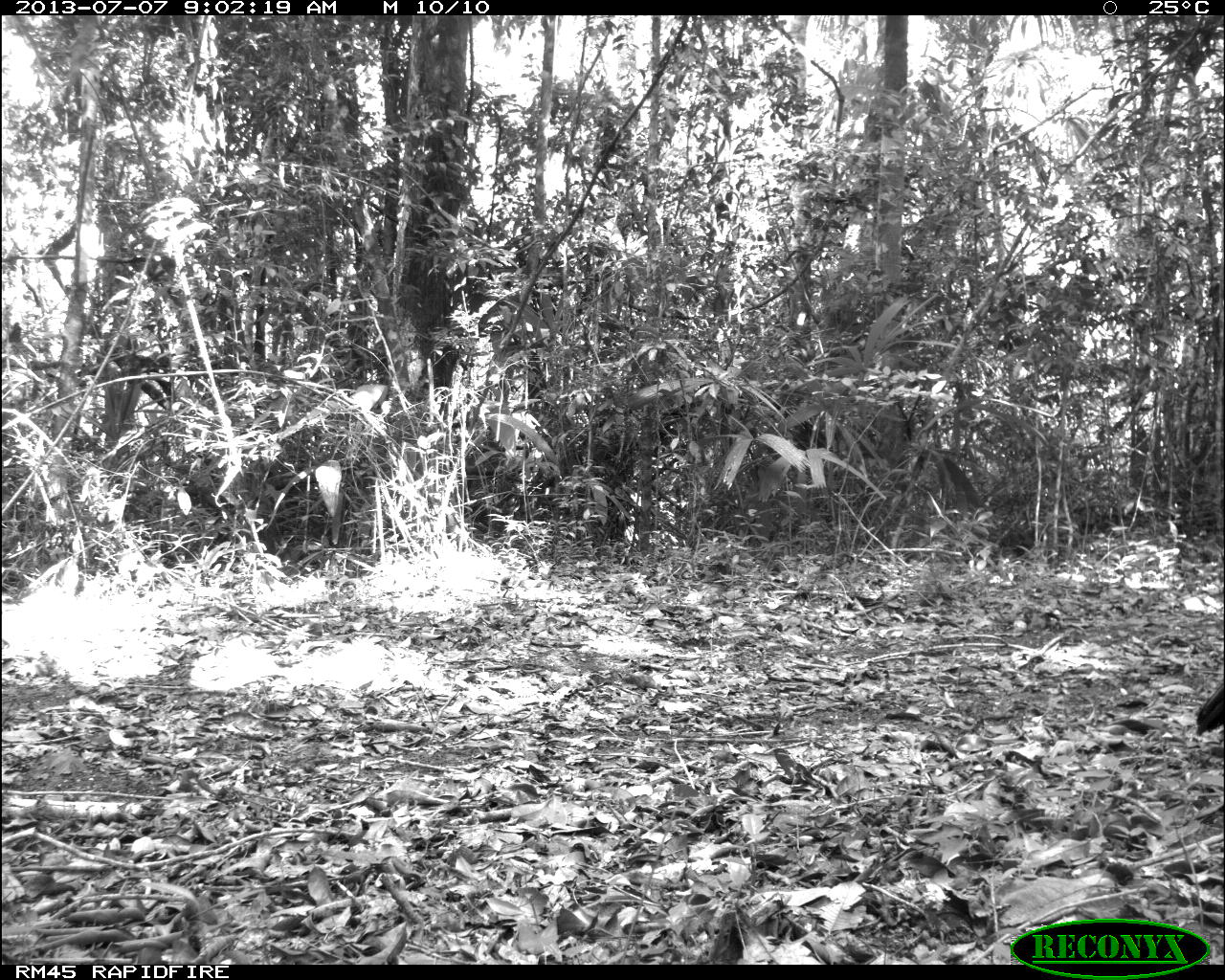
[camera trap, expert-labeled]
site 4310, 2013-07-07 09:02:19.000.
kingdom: Animalia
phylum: Chordata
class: Aves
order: Galliformes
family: Cracidae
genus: Crax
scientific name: Crax rubra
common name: great curassow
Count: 1.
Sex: male.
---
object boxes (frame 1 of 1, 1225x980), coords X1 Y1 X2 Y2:
crax rubra: 1193 681 1225 739